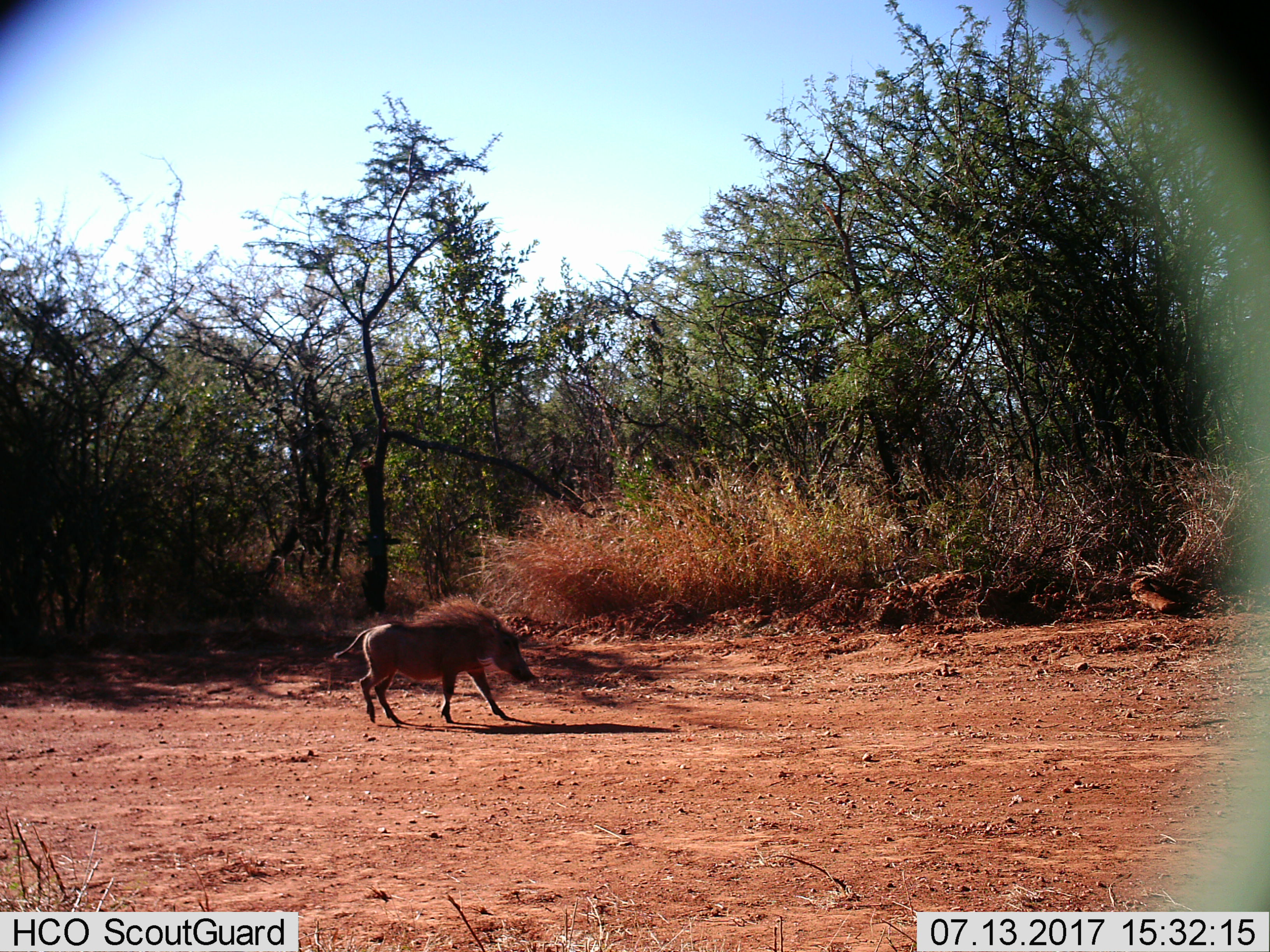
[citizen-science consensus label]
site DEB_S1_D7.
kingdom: Animalia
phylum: Chordata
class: Mammalia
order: Artiodactyla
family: Suidae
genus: Phacochoerus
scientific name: Phacochoerus africanus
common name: warthog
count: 1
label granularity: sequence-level